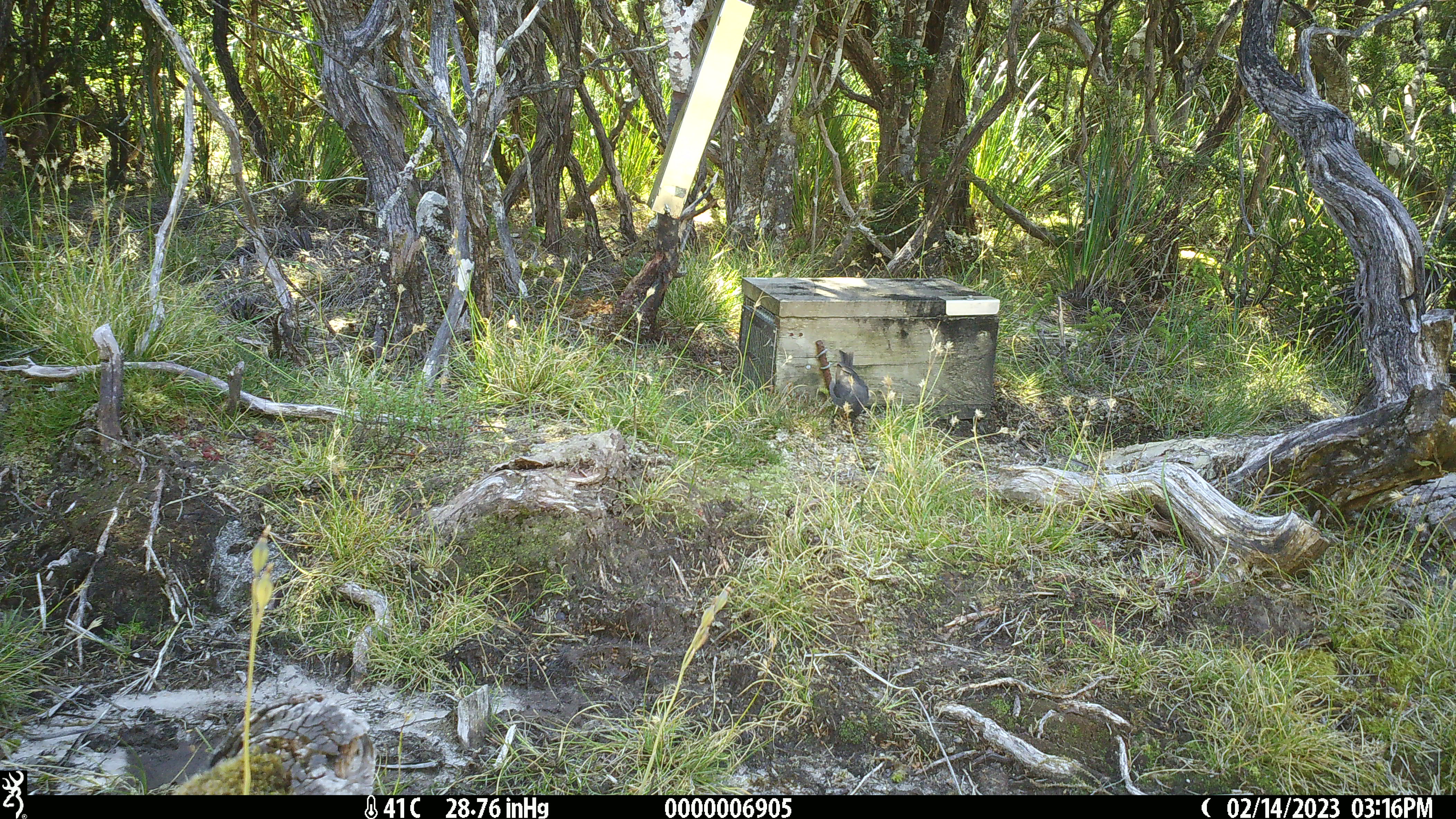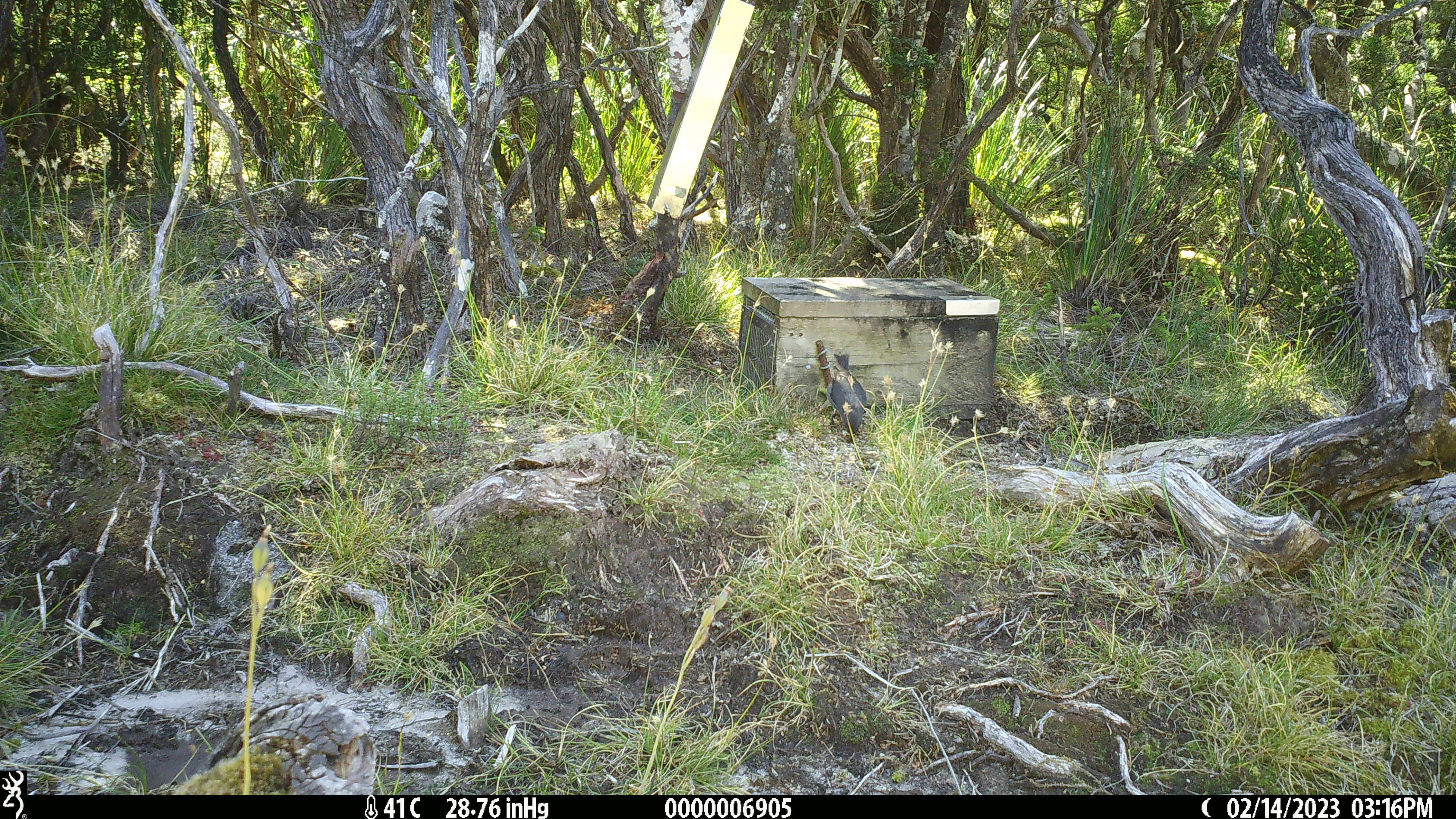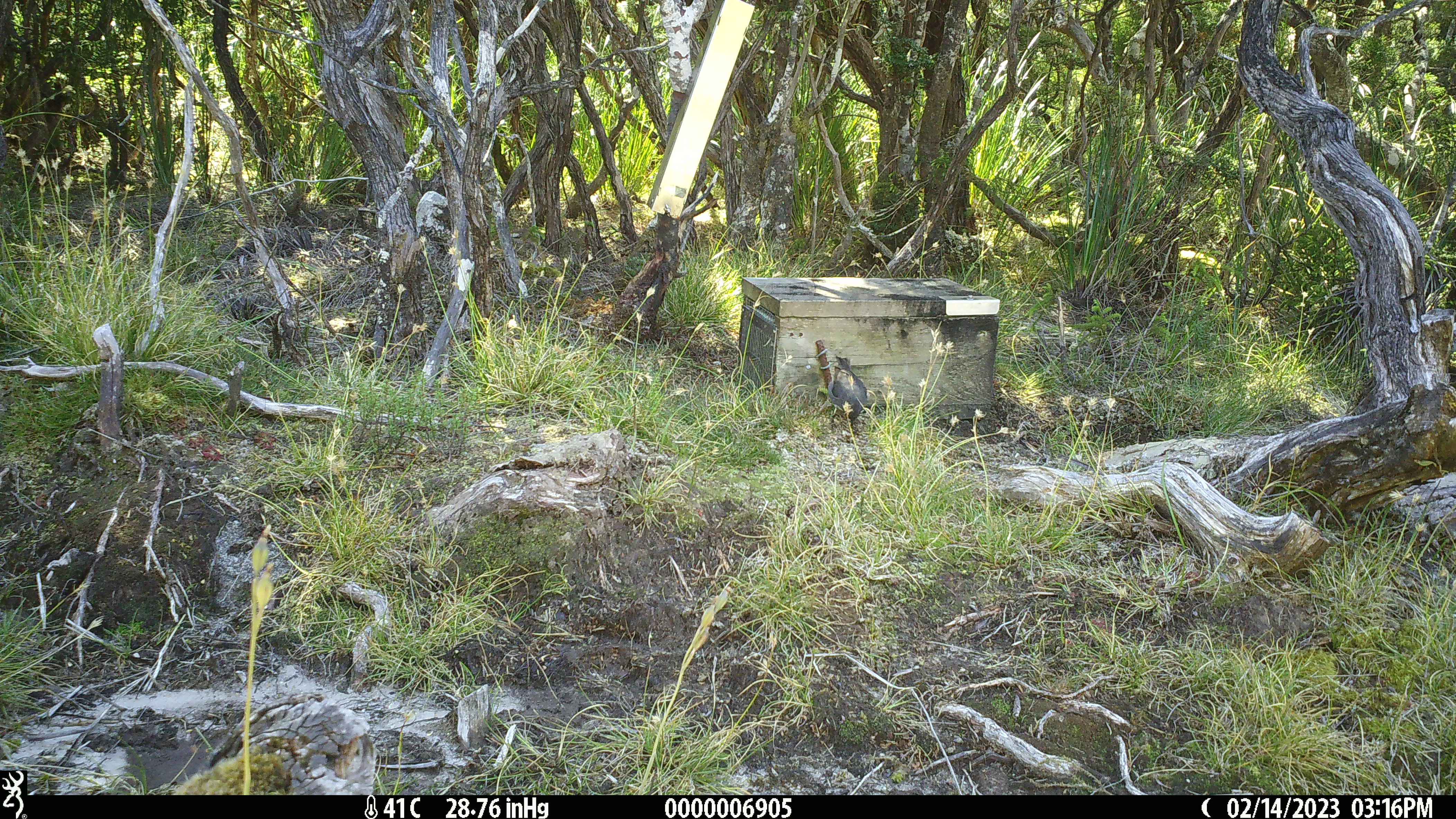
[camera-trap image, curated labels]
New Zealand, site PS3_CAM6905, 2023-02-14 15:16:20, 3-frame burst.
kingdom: Animalia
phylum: Chordata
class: Aves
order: Passeriformes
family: Petroicidae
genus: Petroica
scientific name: Petroica australis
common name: new zealand robin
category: robin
Robin (new zealand robin) (Petroica australis).